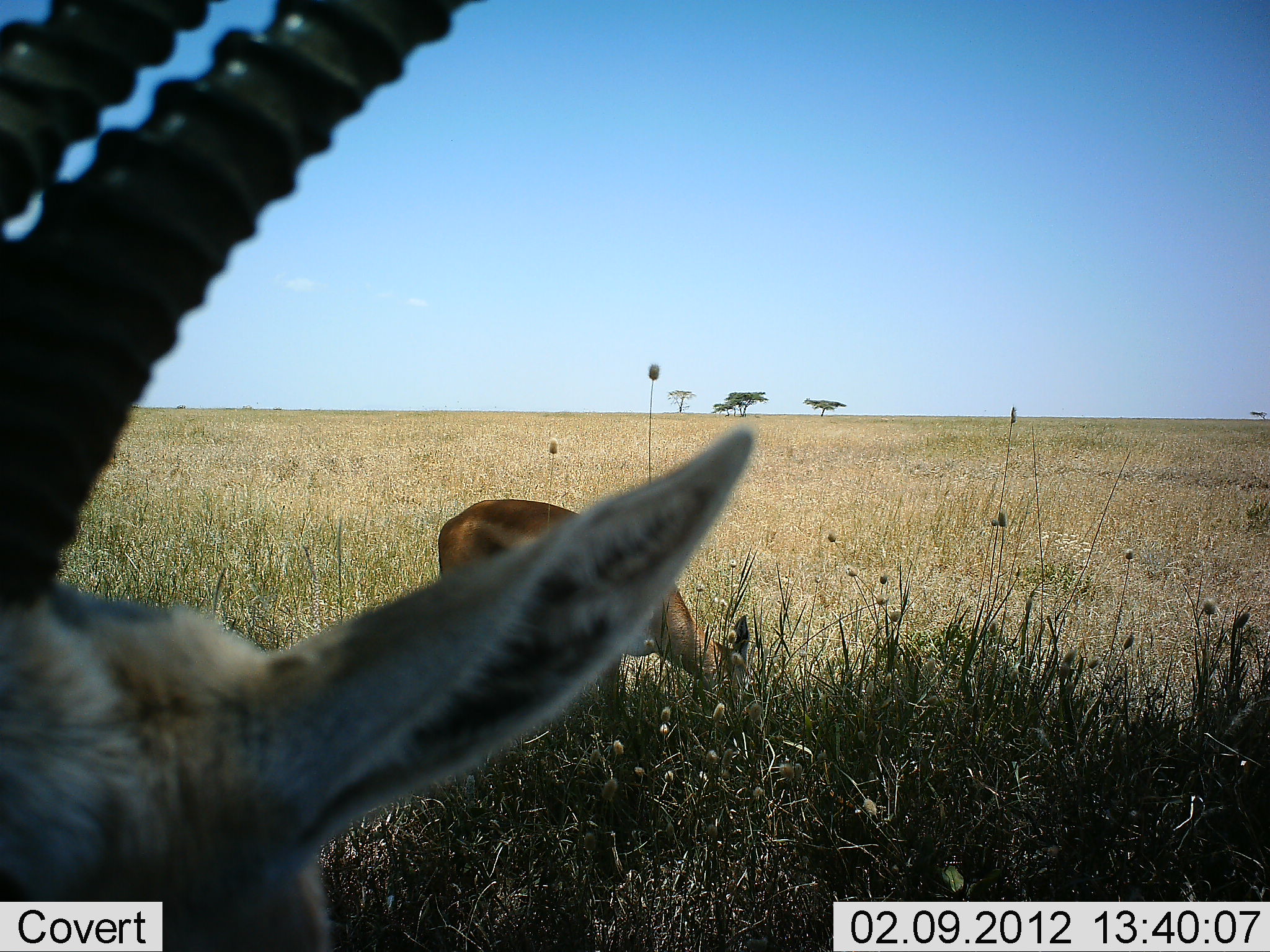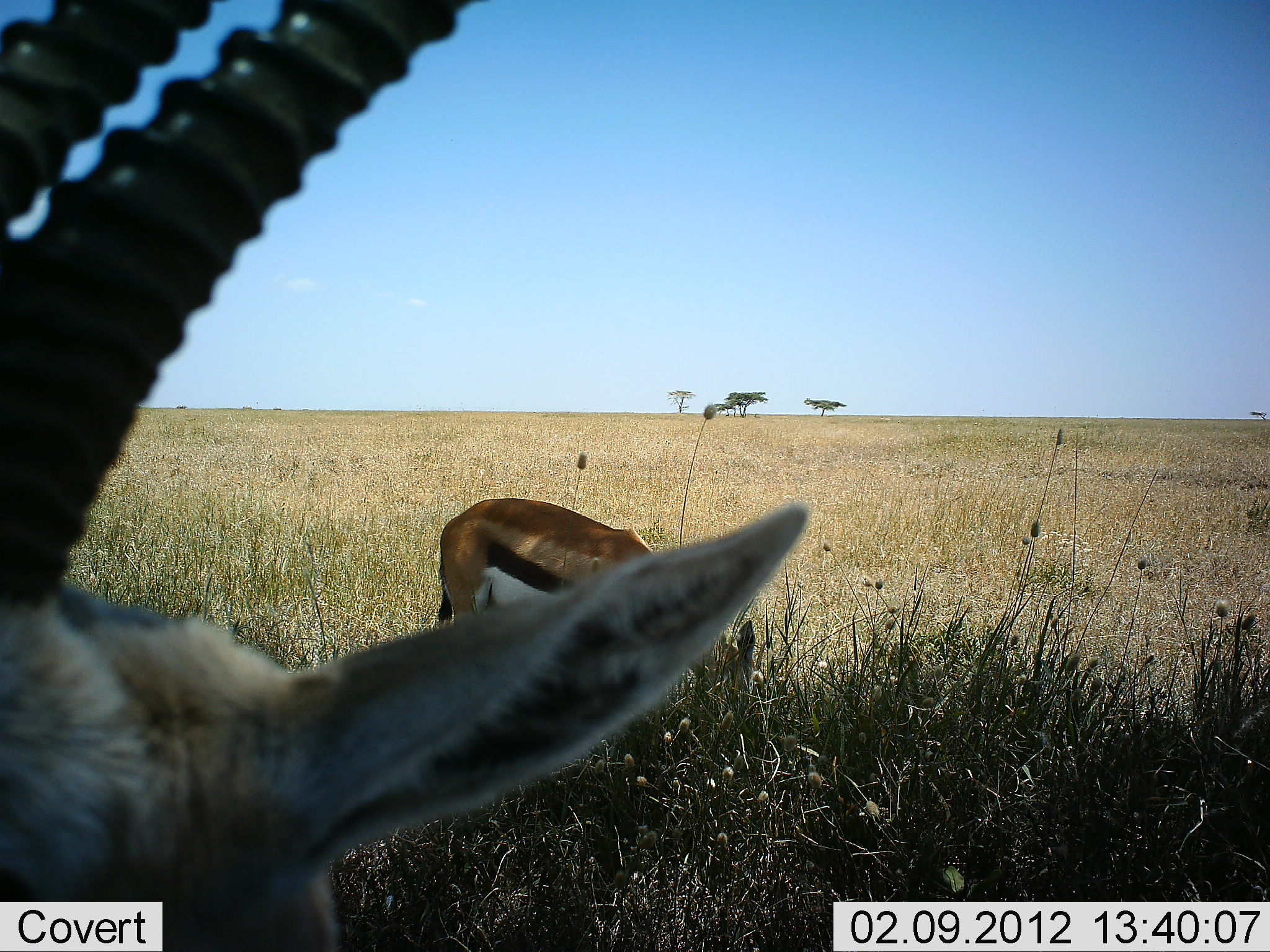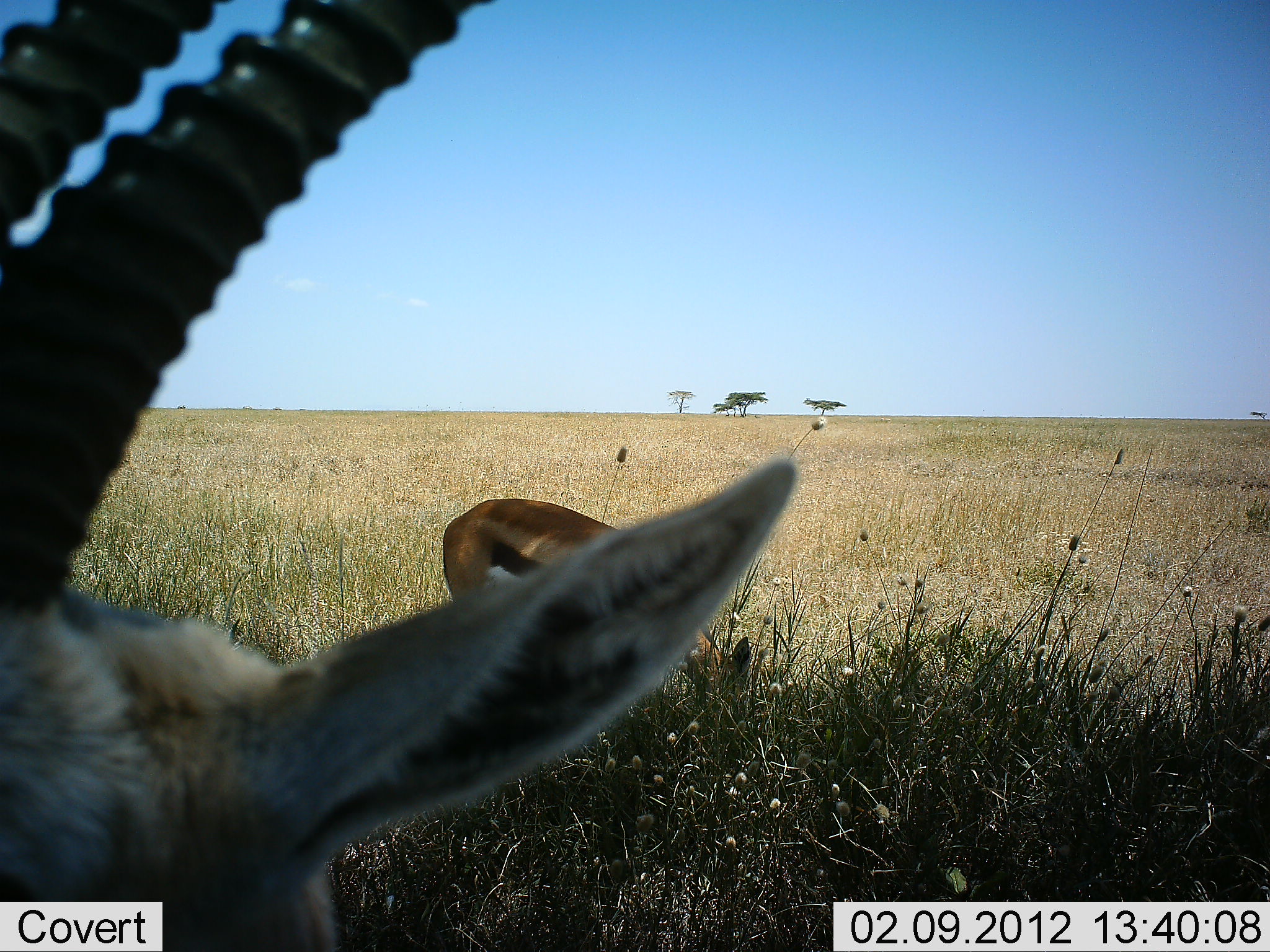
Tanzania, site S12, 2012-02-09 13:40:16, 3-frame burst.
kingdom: Animalia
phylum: Chordata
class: Mammalia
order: Artiodactyla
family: Bovidae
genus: Eudorcas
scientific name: Eudorcas thomsonii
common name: thomson's gazelle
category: gazellethomsons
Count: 2.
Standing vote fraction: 68%.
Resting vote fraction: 4%.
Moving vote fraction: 0%.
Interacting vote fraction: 4%.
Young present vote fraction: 0%.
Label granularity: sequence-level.